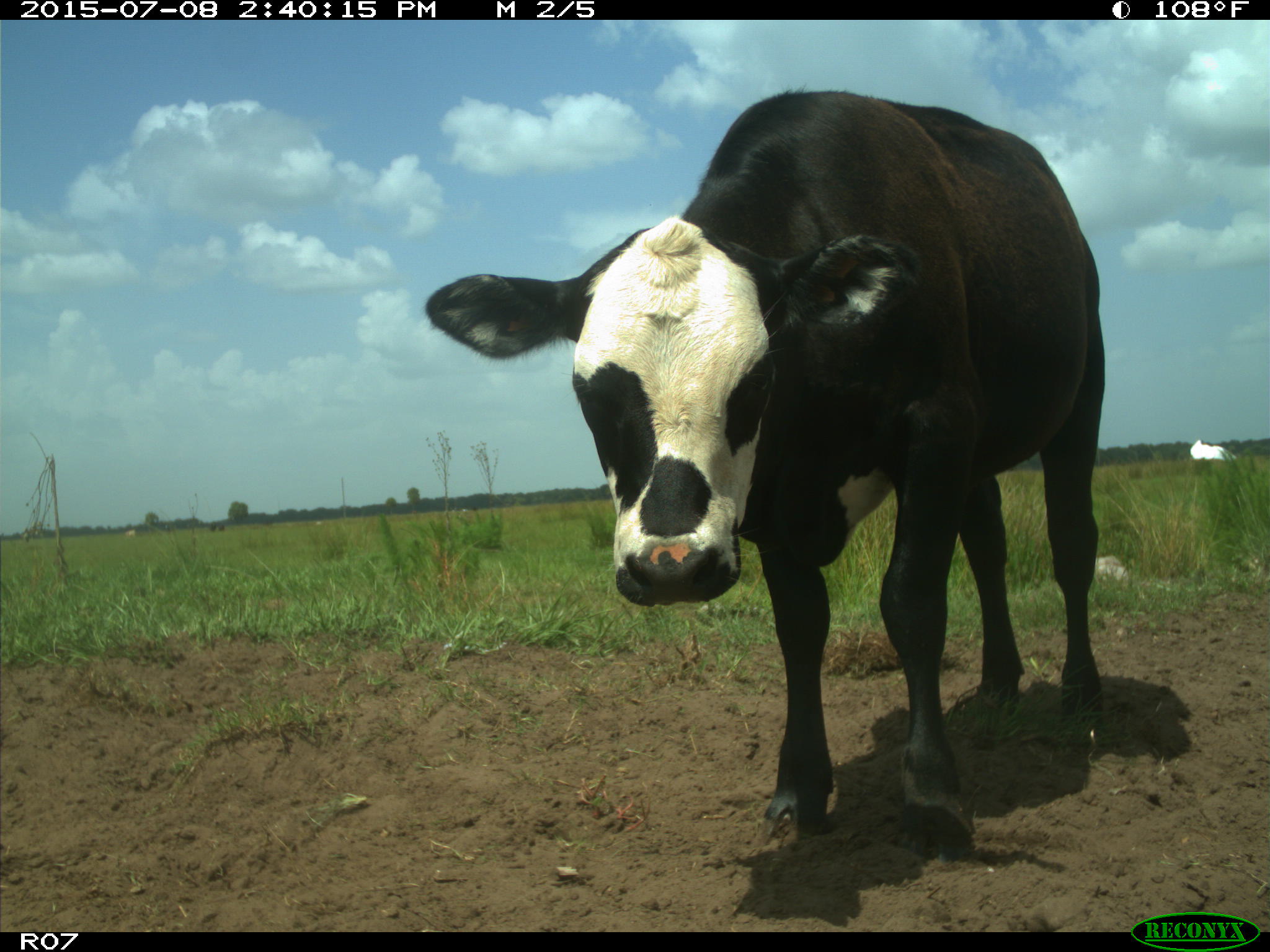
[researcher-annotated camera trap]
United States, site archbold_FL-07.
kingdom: Animalia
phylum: Chordata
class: Mammalia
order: Artiodactyla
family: Bovidae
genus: Bos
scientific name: Bos taurus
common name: domestic cow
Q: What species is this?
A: Bos taurus (domestic cow).